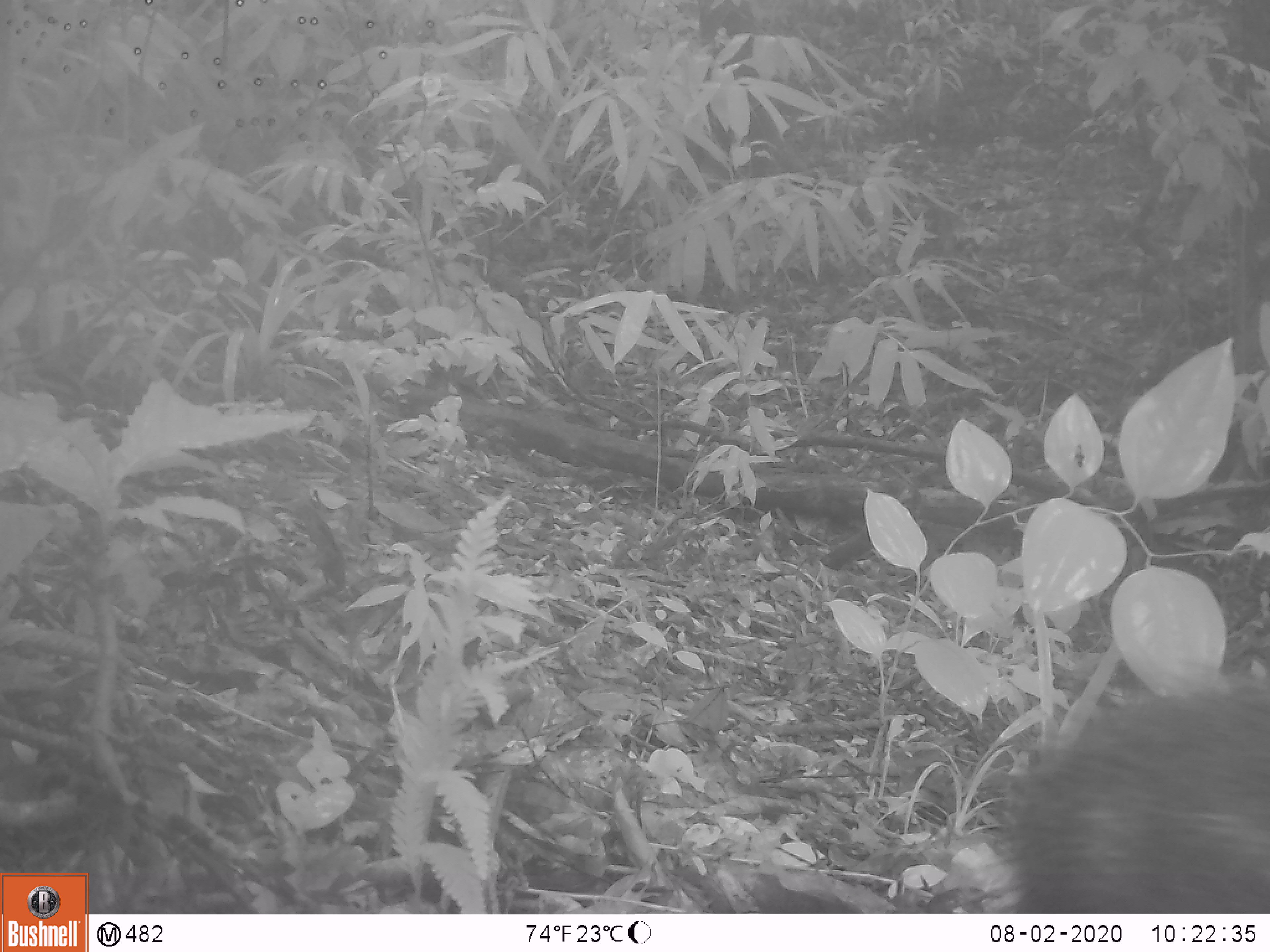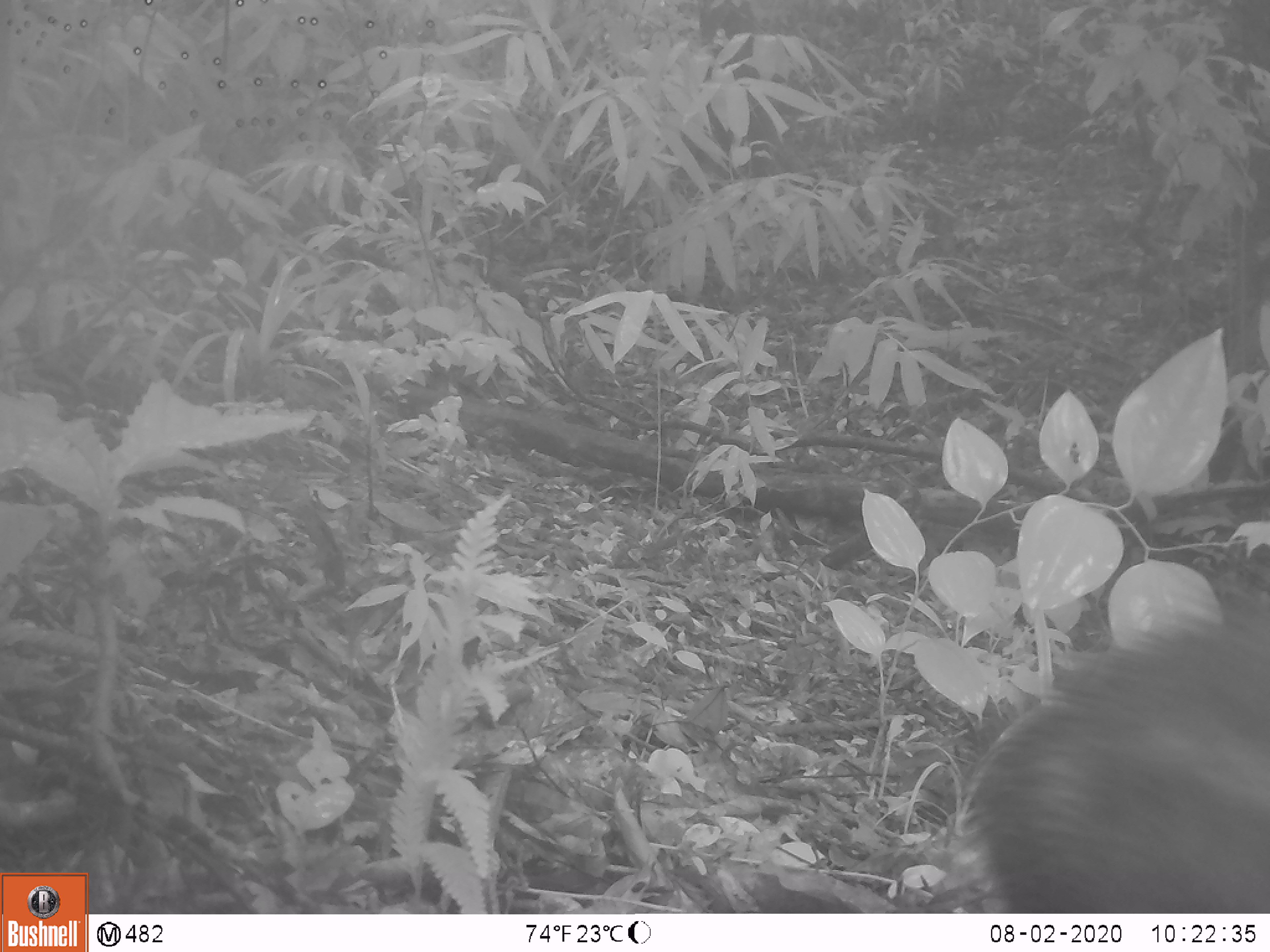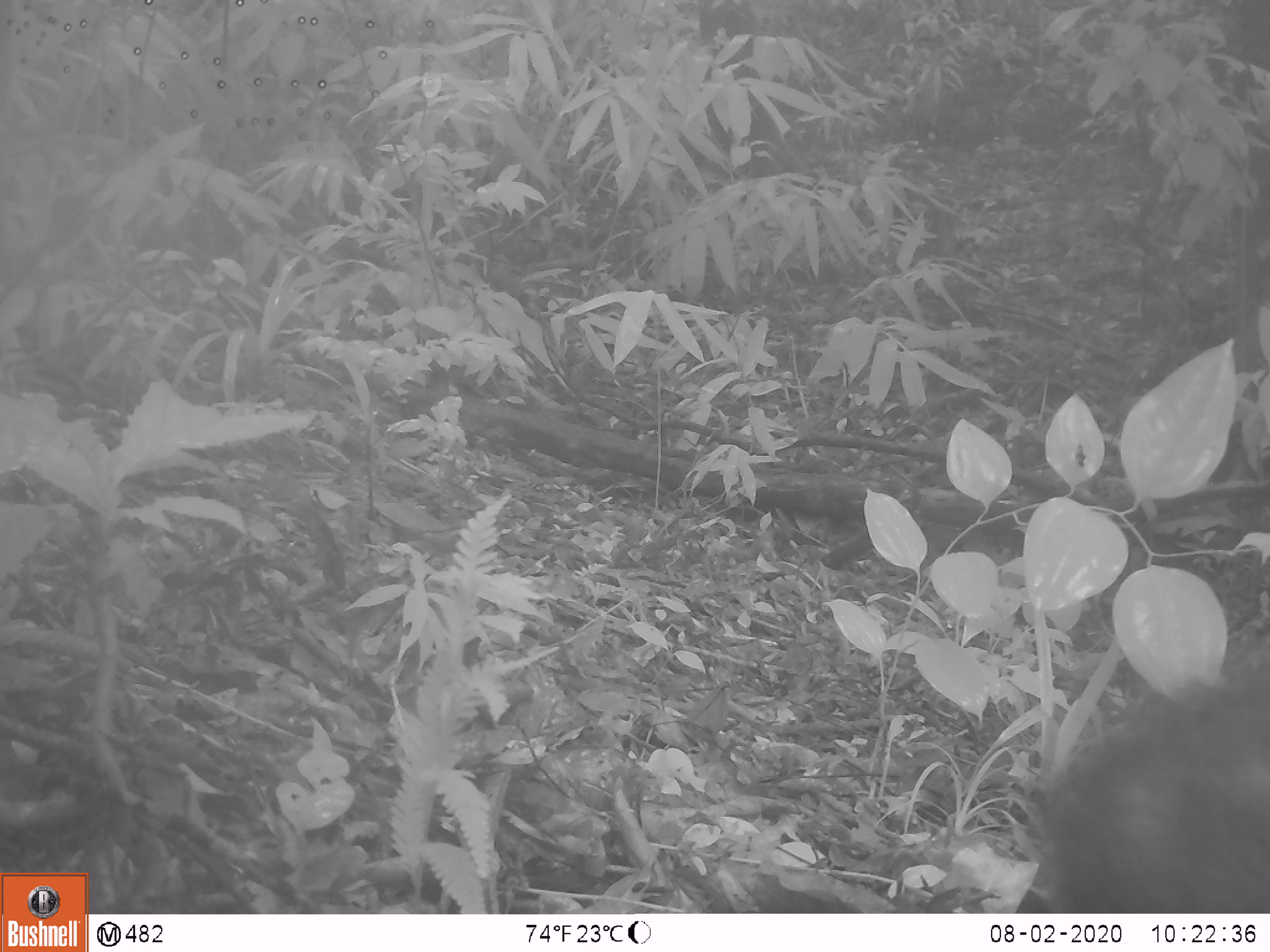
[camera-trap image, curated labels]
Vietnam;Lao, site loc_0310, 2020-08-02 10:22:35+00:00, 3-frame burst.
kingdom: Animalia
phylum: Chordata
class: Mammalia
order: Artiodactyla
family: Suidae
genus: Sus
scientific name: Sus scrofa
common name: eurasian wild pig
Eurasian wild pig (Sus scrofa). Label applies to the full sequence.